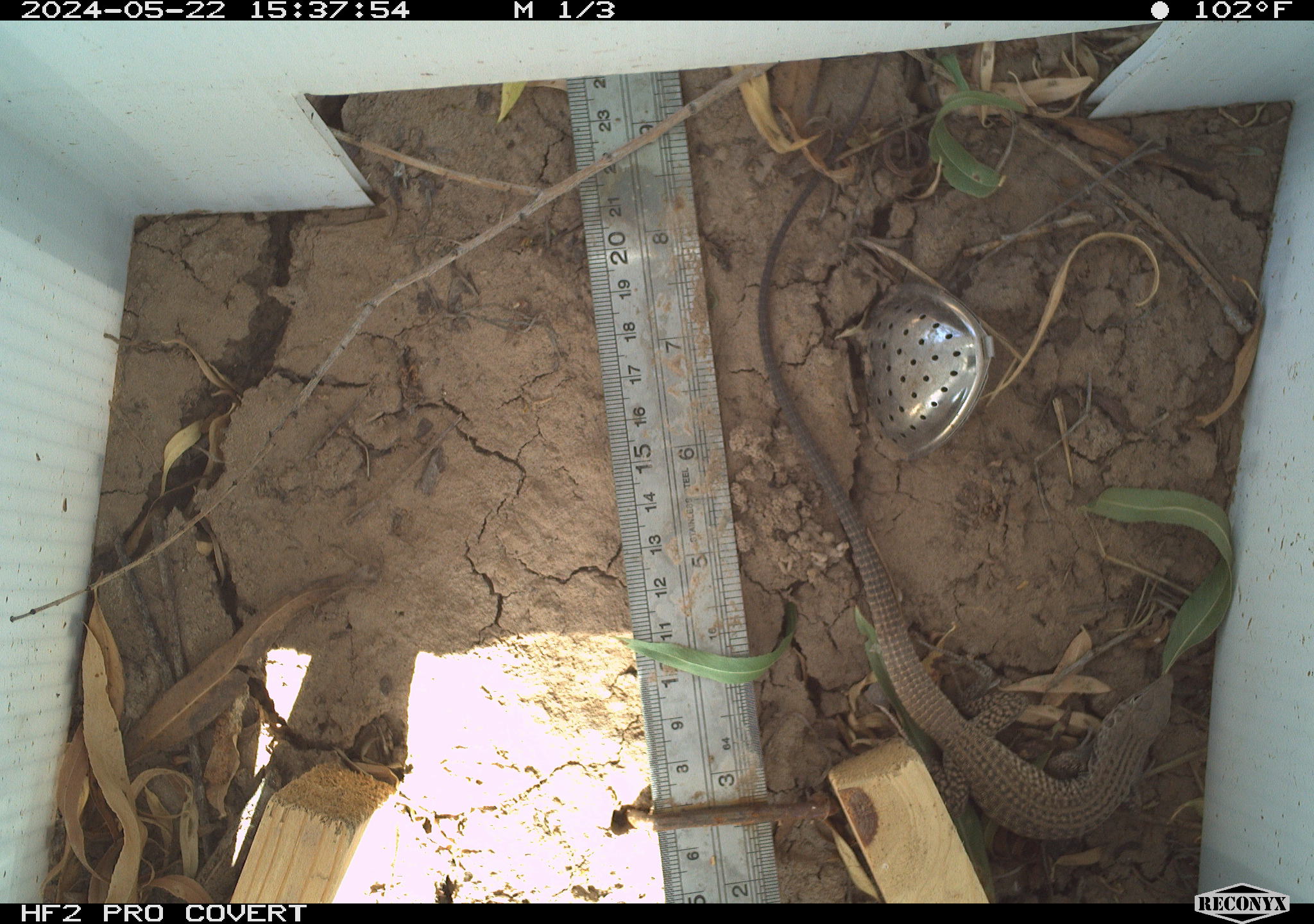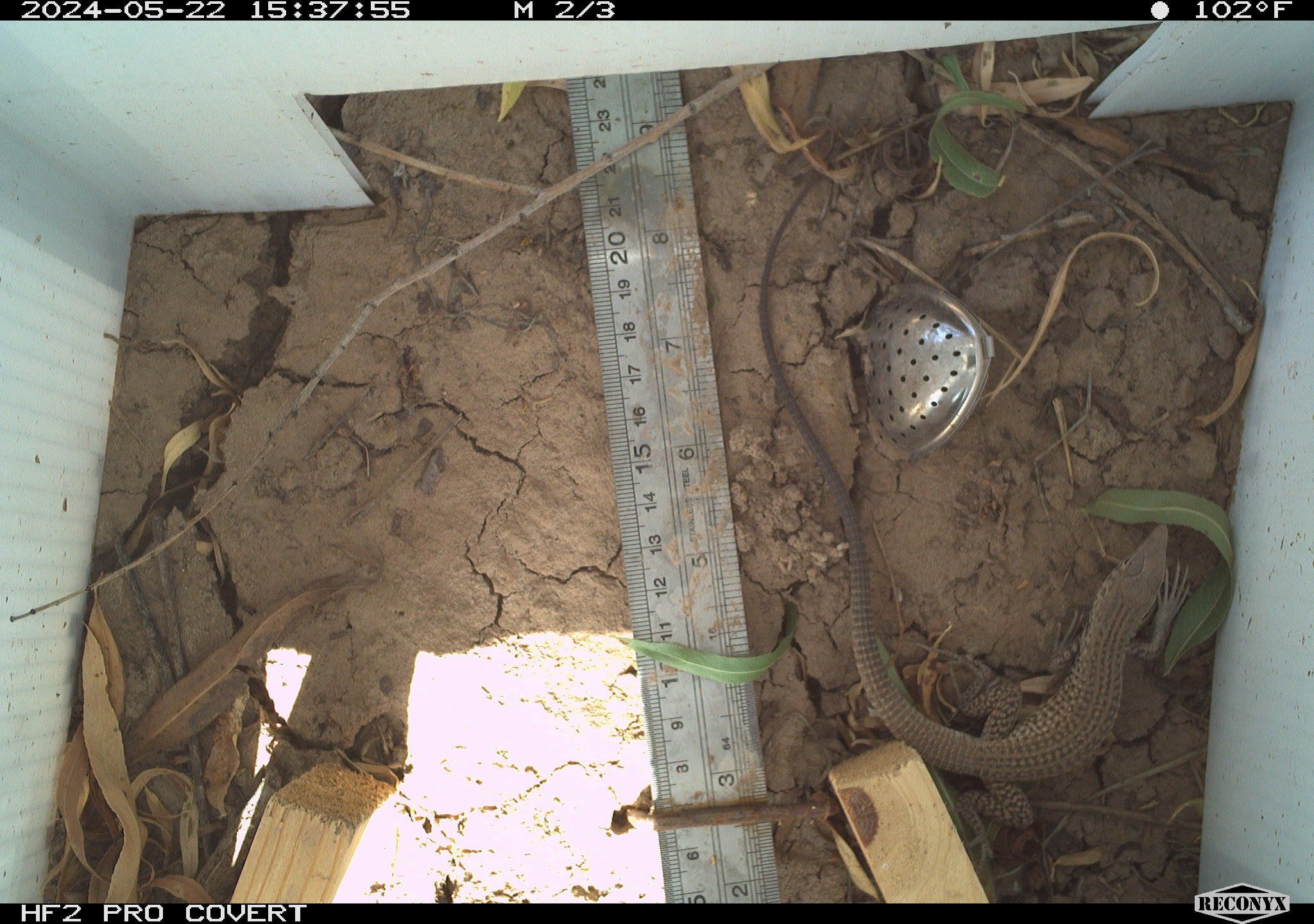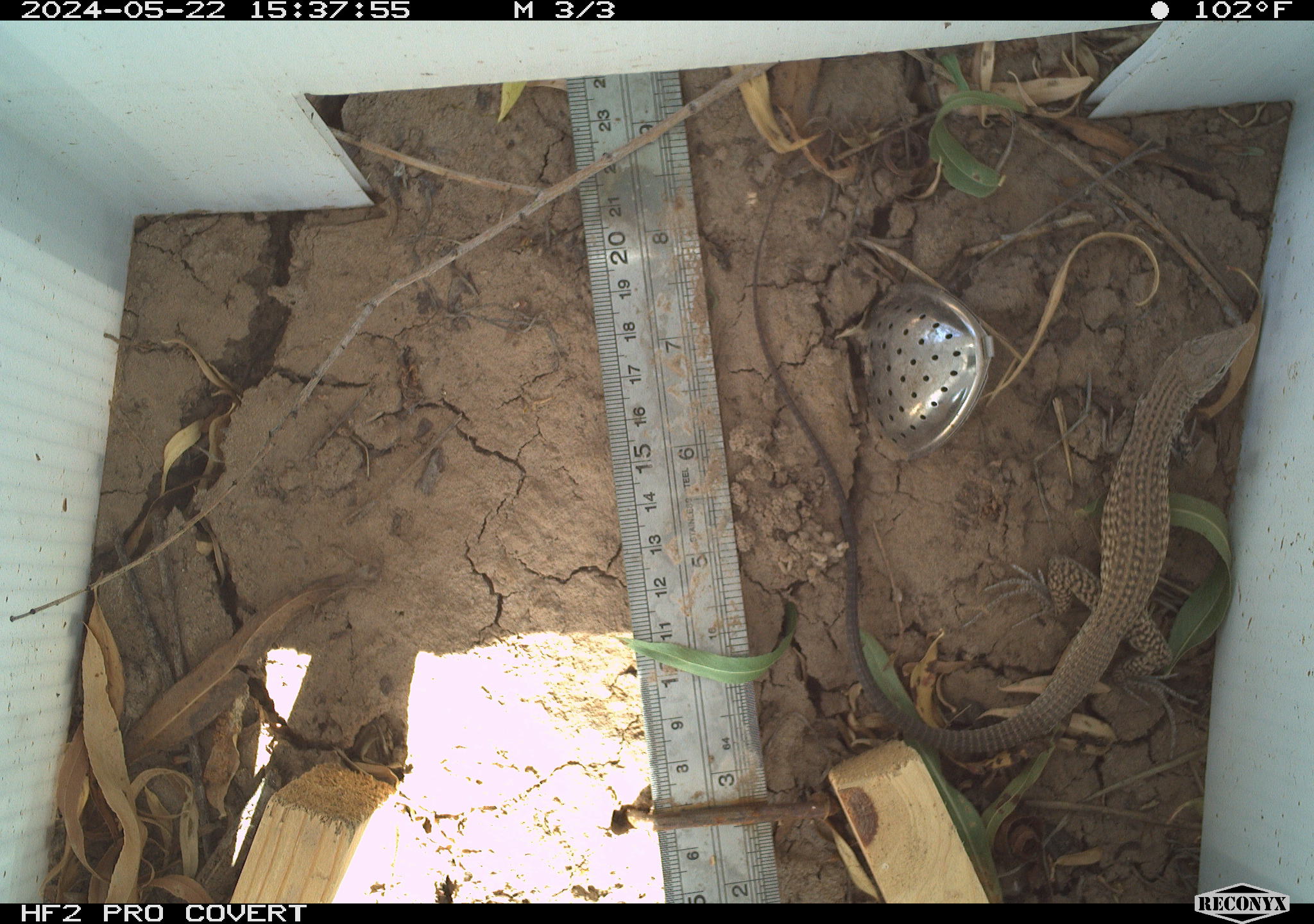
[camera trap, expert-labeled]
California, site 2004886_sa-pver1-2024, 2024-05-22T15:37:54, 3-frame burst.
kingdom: Animalia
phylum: Chordata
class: Reptilia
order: Squamata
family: Teiidae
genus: Aspidoscelis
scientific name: Aspidoscelis tigris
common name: western whiptail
Western whiptail (Aspidoscelis tigris).